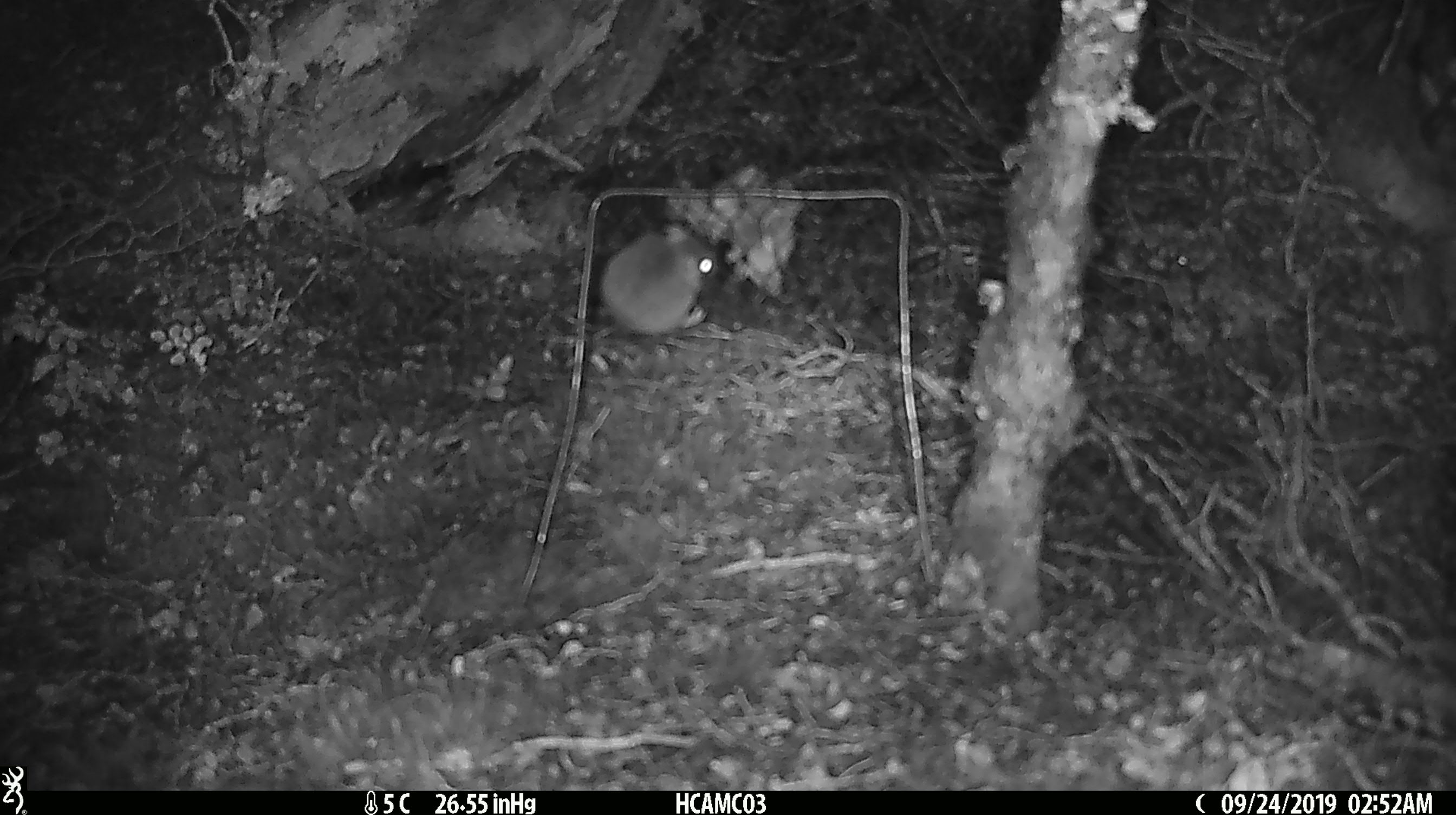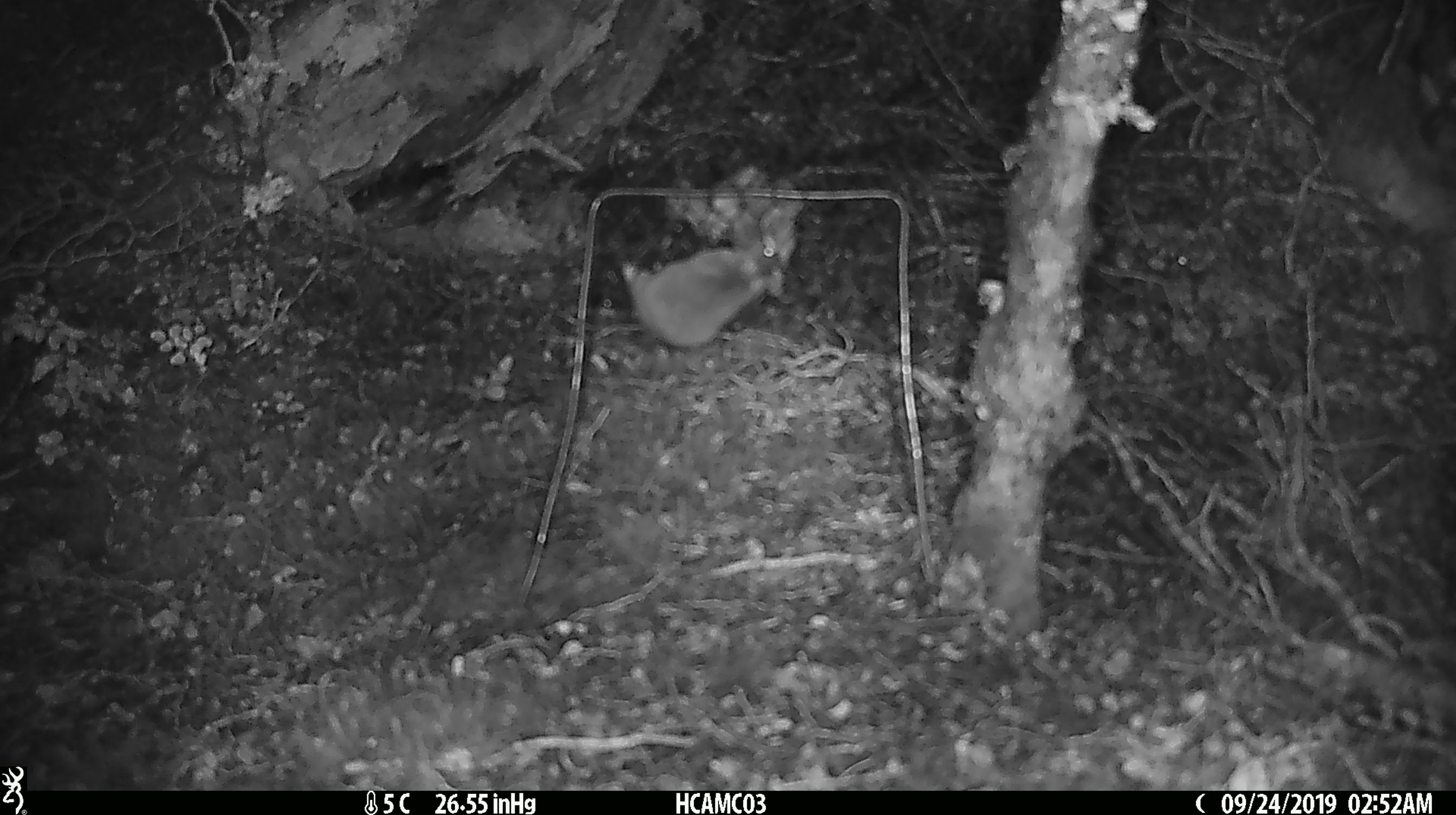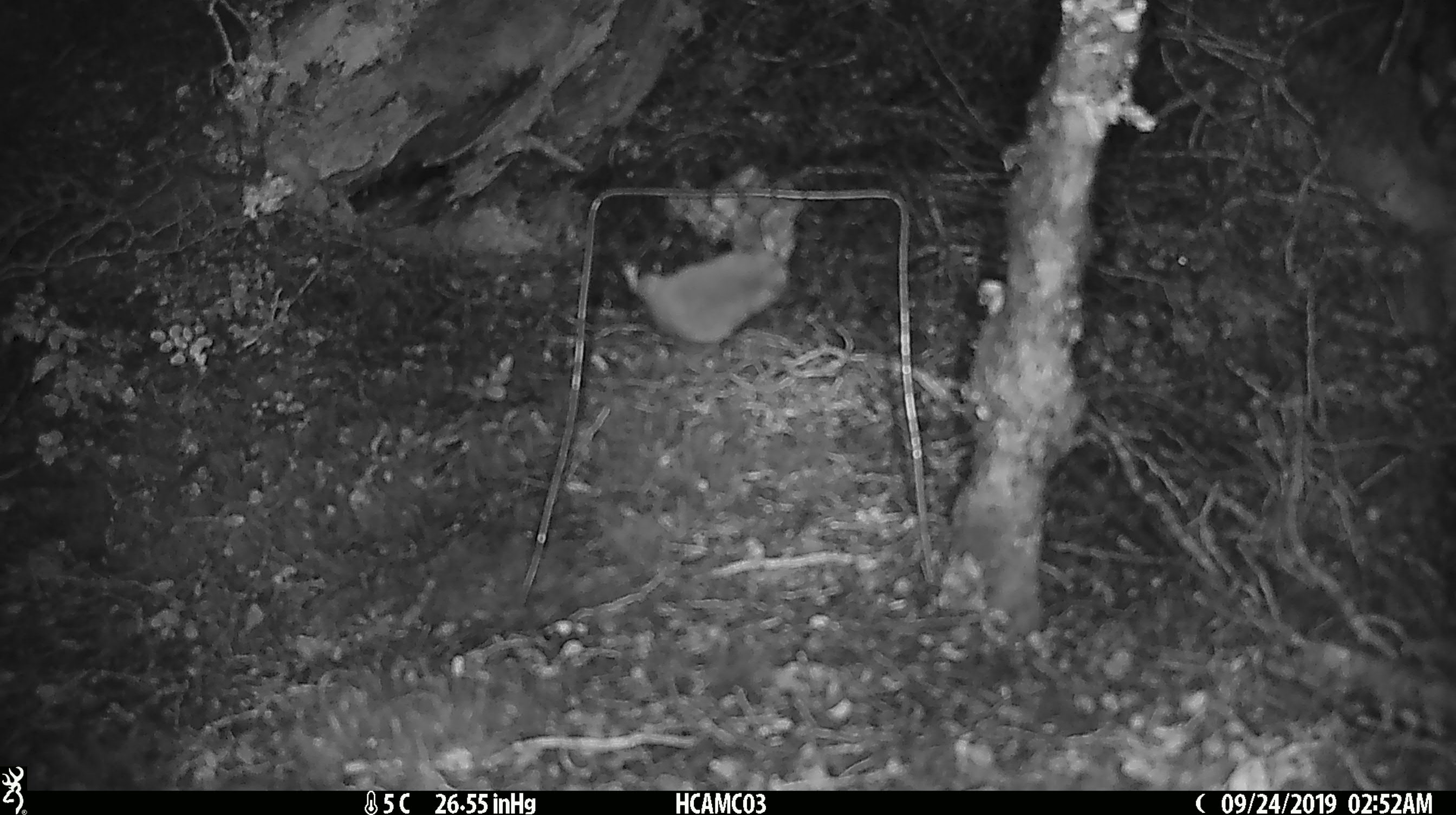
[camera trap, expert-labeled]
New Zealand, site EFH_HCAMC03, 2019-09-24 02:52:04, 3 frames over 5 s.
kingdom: Animalia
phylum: Chordata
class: Mammalia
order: Rodentia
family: Muridae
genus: Mus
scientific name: Mus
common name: mouse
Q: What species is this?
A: Mouse (Mus).